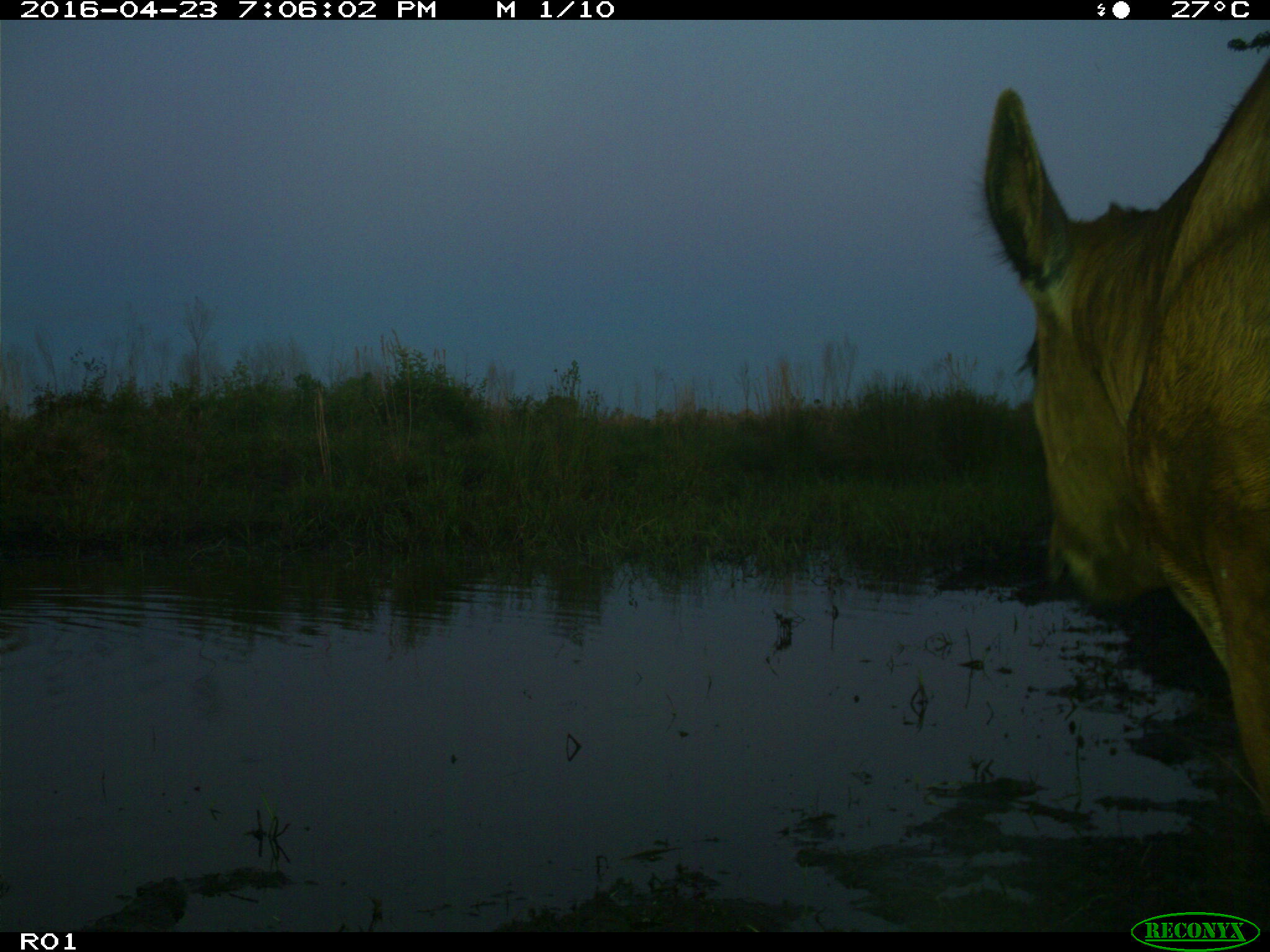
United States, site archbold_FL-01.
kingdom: Animalia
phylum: Chordata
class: Mammalia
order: Artiodactyla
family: Bovidae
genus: Bos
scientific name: Bos taurus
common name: domestic cow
Bos taurus (domestic cow).